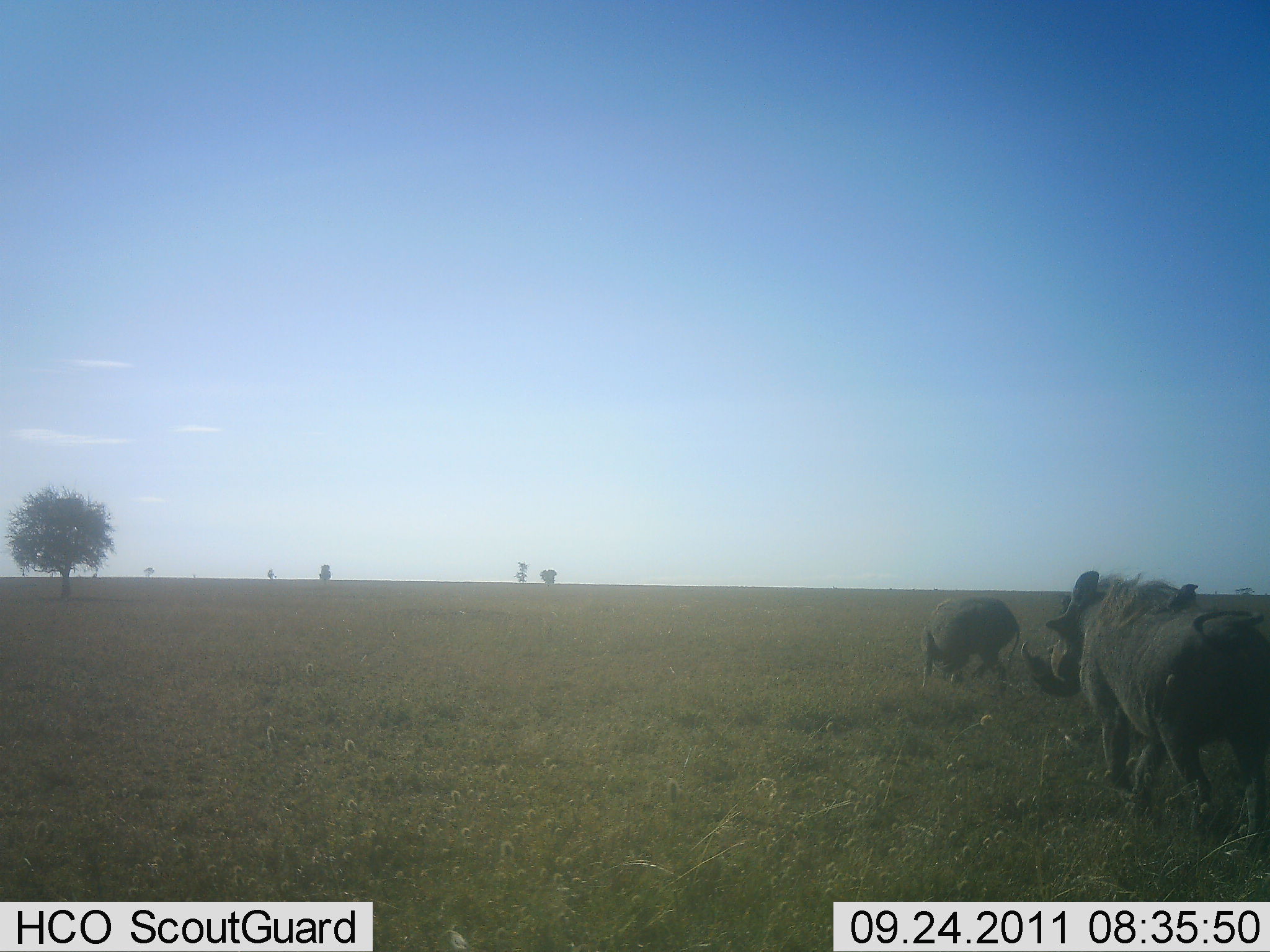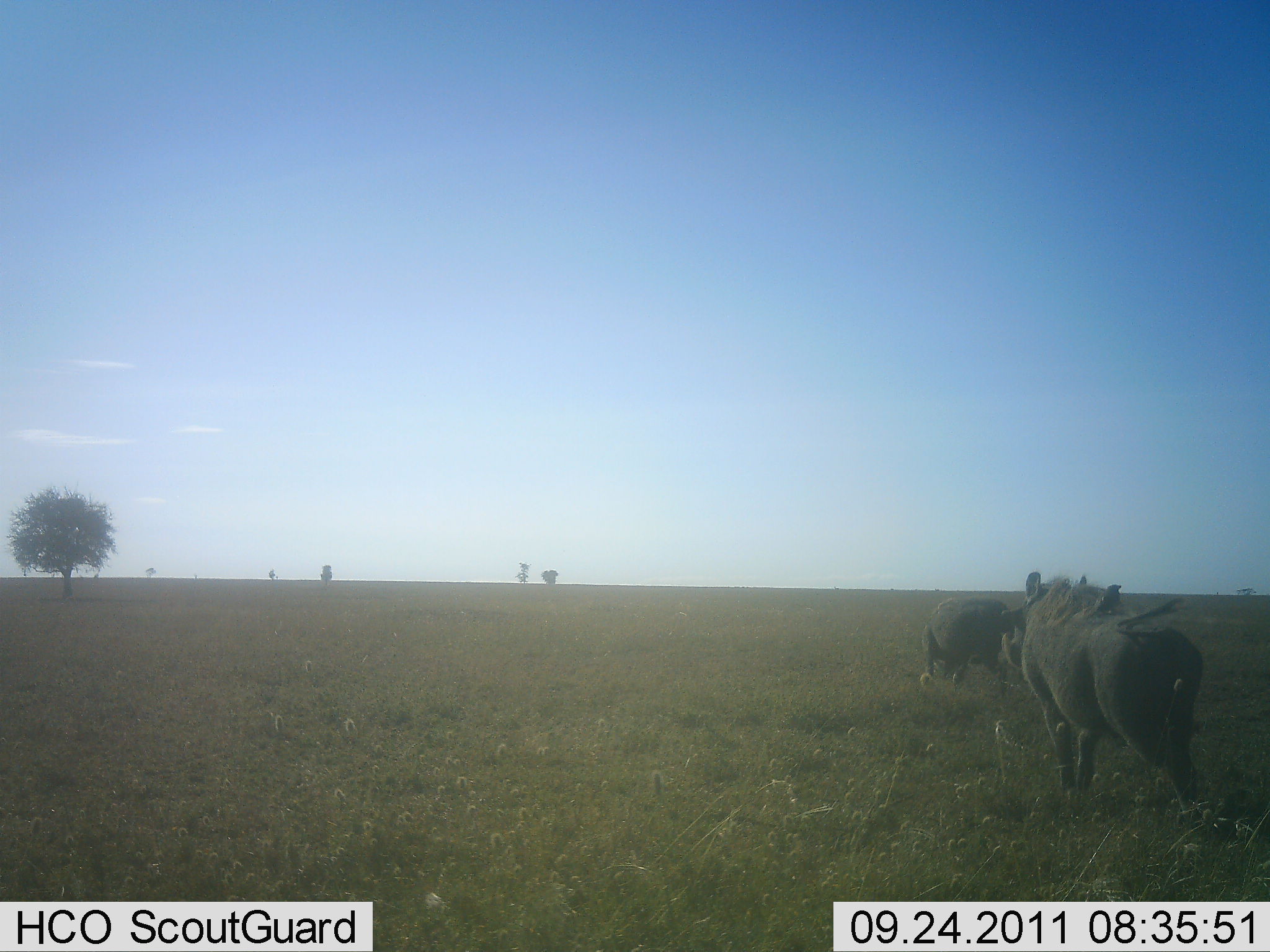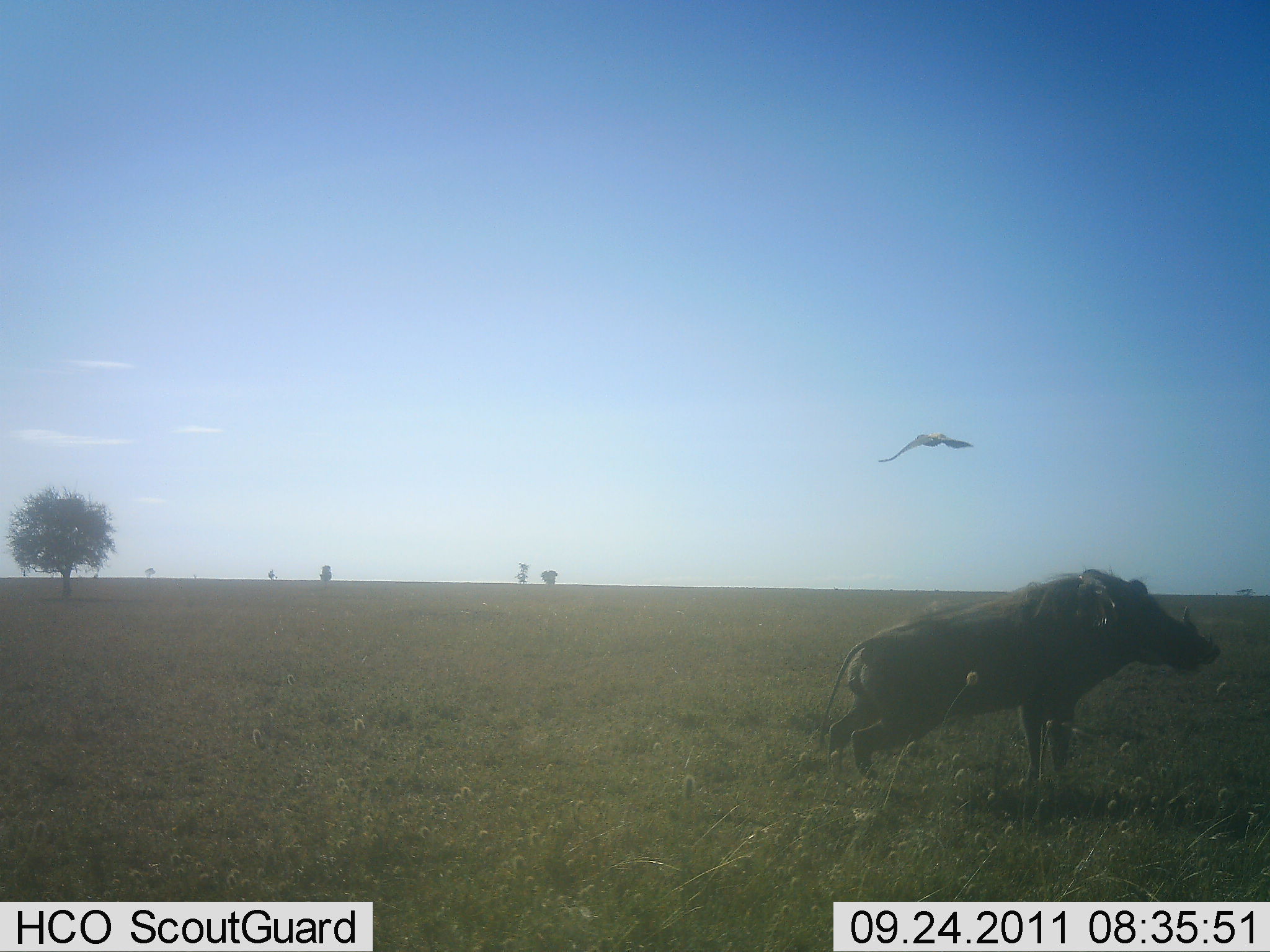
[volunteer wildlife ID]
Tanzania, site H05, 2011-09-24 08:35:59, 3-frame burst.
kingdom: Animalia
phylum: Chordata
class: Aves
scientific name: Aves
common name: bird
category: otherbird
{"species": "otherbird (bird) (Aves)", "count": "1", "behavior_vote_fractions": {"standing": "27%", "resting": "0%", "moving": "87%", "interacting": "0%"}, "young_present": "0%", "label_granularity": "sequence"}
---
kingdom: Animalia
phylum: Chordata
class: Mammalia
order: Artiodactyla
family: Suidae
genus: Phacochoerus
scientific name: Phacochoerus africanus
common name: warthog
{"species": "warthog (Phacochoerus africanus)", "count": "2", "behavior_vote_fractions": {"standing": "32%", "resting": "0%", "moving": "74%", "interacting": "5%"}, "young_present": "0%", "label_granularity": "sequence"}